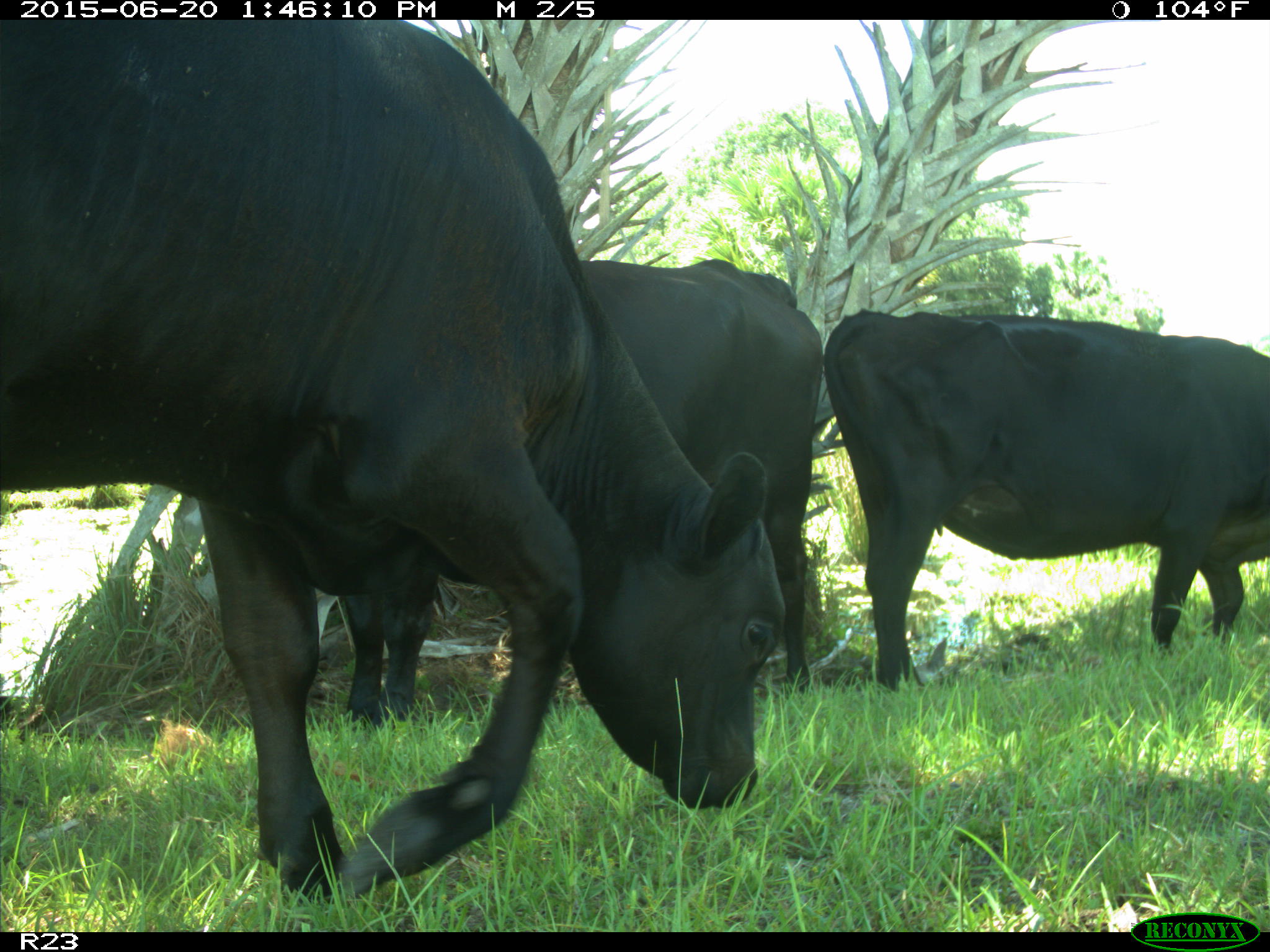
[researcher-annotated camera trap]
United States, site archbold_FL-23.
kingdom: Animalia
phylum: Chordata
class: Mammalia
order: Artiodactyla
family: Bovidae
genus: Bos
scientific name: Bos taurus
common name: domestic cow